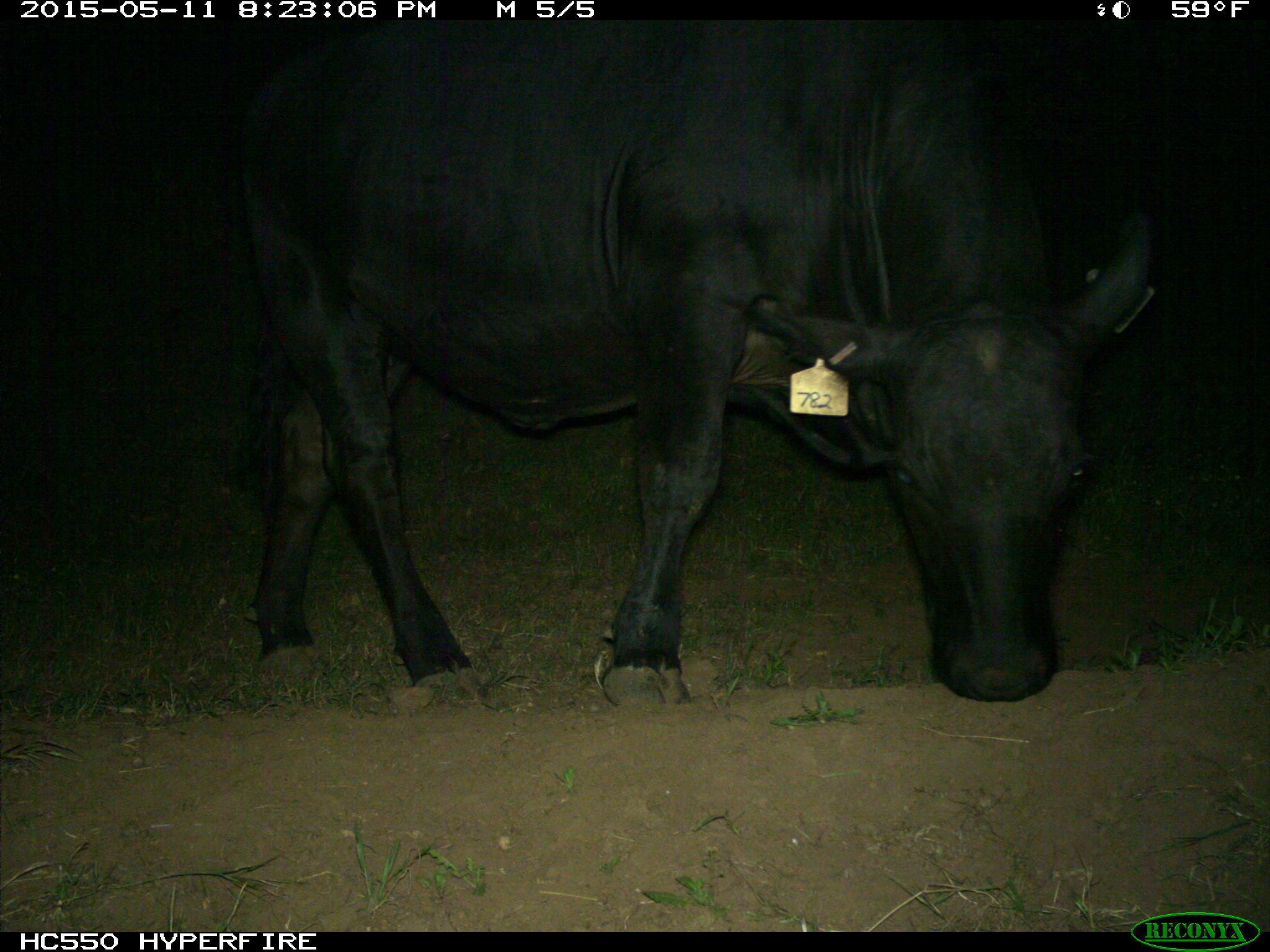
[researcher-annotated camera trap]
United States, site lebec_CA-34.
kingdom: Animalia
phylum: Chordata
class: Mammalia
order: Artiodactyla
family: Bovidae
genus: Bos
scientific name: Bos taurus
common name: domestic cow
Bos taurus (domestic cow).